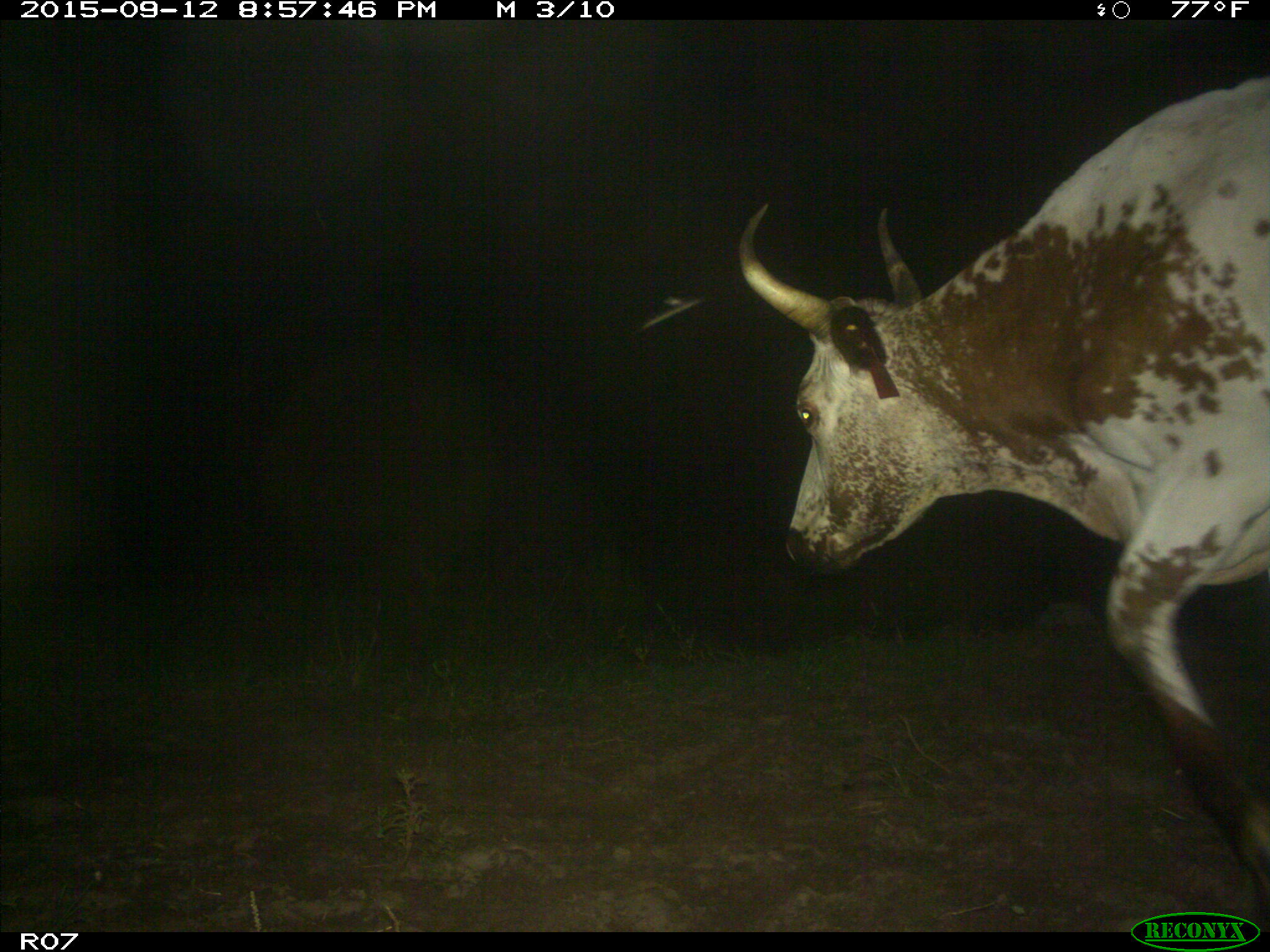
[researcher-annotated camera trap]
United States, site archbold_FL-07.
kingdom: Animalia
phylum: Chordata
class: Mammalia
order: Artiodactyla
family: Bovidae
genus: Bos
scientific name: Bos taurus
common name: domestic cow